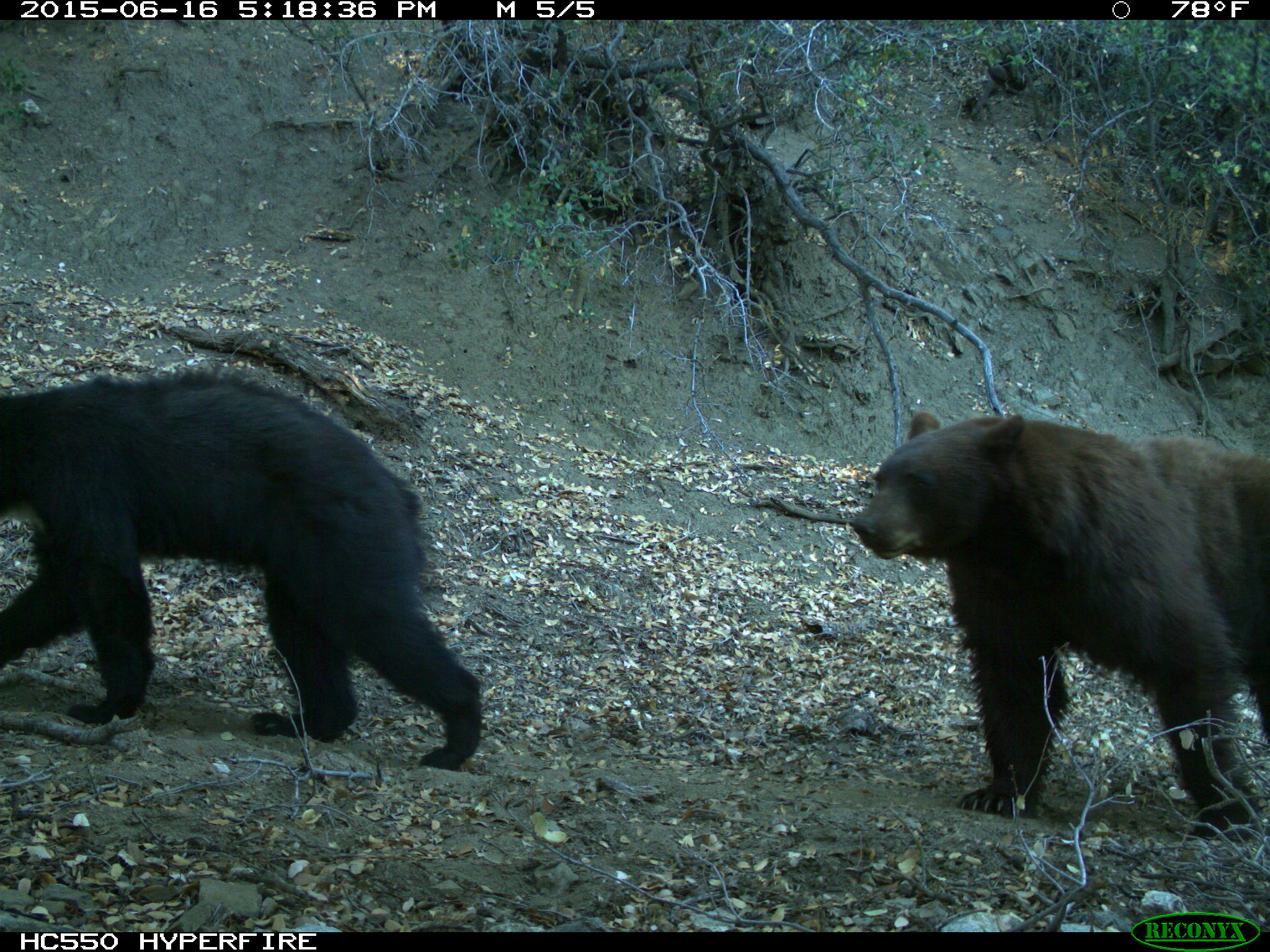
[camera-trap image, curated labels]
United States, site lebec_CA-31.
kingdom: Animalia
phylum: Chordata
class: Mammalia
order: Carnivora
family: Ursidae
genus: Ursus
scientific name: Ursus americanus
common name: american black bear